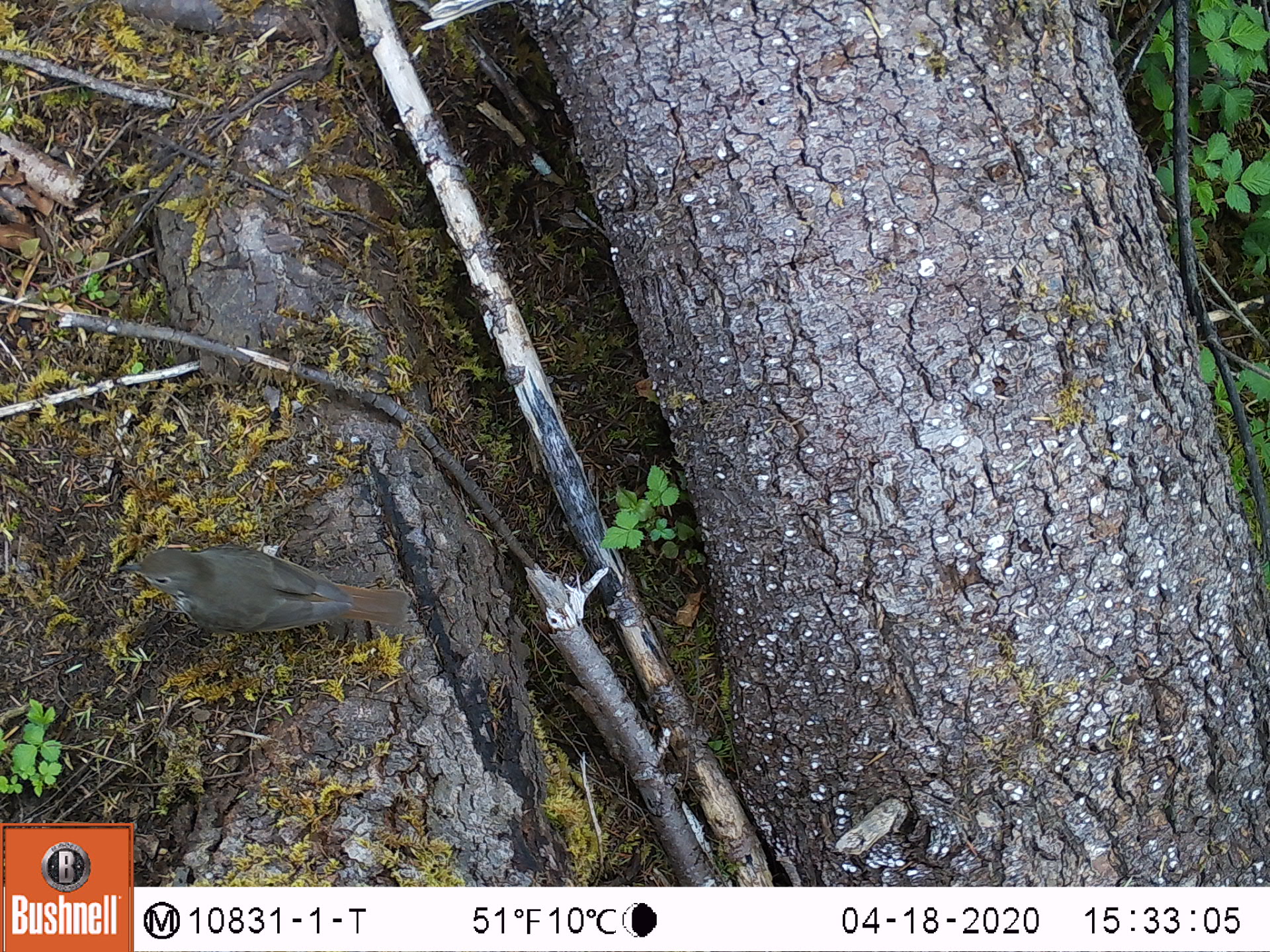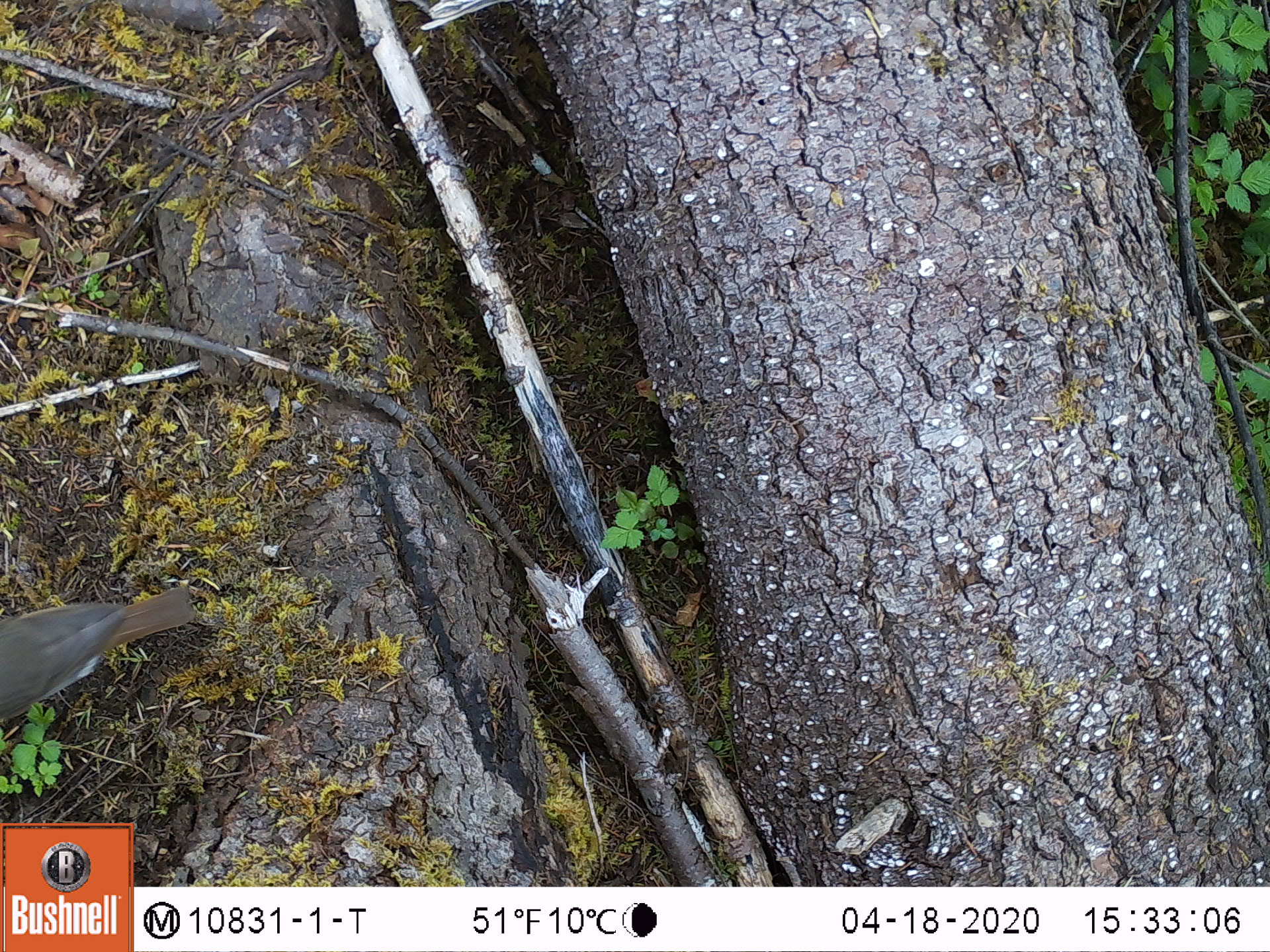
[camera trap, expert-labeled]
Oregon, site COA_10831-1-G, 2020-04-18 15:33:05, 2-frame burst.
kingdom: Animalia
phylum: Chordata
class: Aves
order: Passeriformes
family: Turdidae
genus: Catharus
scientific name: Catharus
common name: brown thrushes and nightingale-thrushes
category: catharus species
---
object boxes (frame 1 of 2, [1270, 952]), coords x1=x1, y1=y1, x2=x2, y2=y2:
catharus species: x1=103, y1=529, x2=429, y2=665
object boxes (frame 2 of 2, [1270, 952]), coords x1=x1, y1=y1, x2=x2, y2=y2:
catharus species: x1=0, y1=570, x2=222, y2=746